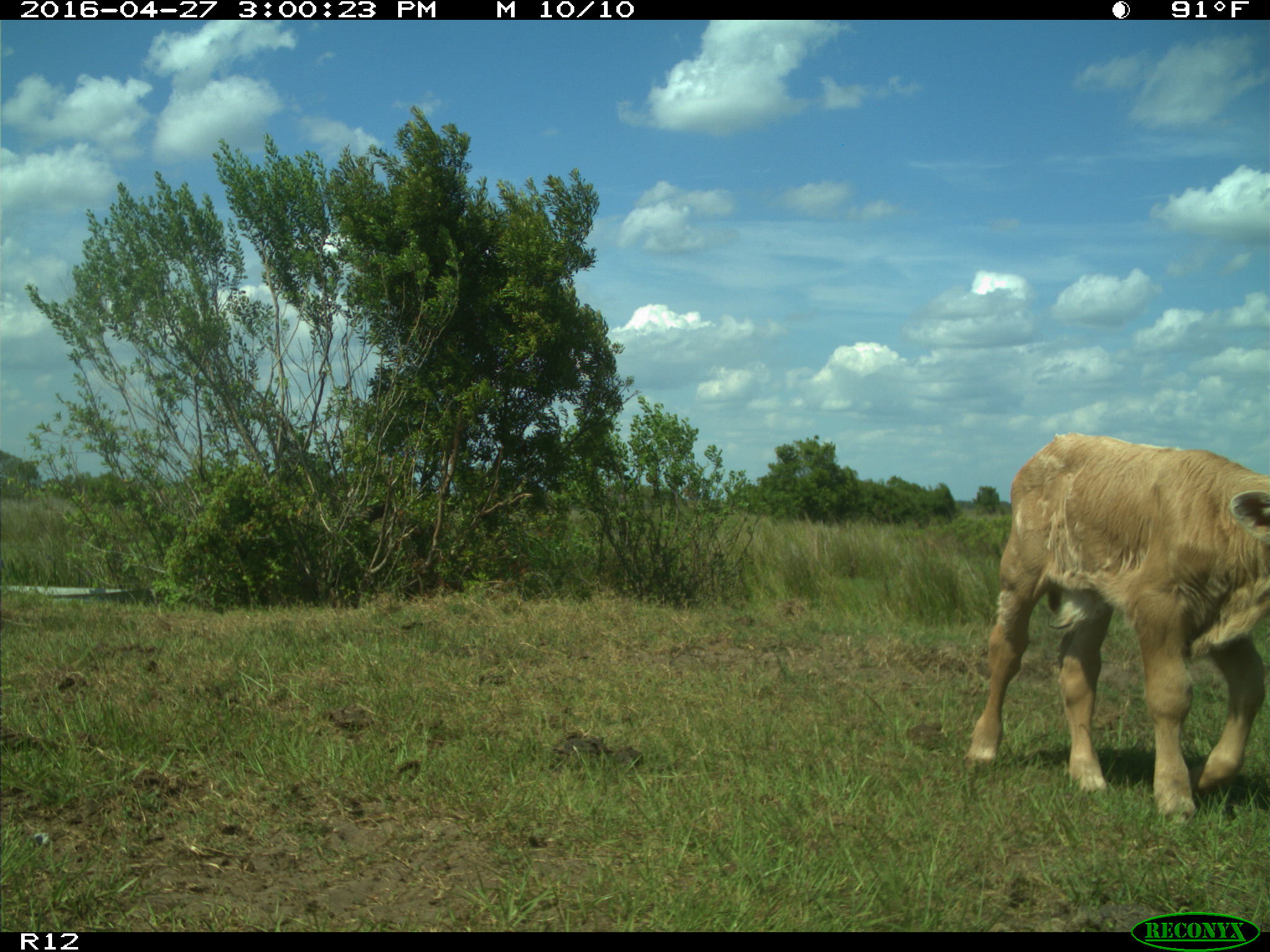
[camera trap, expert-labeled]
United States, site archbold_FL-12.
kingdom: Animalia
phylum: Chordata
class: Mammalia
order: Artiodactyla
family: Bovidae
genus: Bos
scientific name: Bos taurus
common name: domestic cow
Bos taurus (domestic cow).